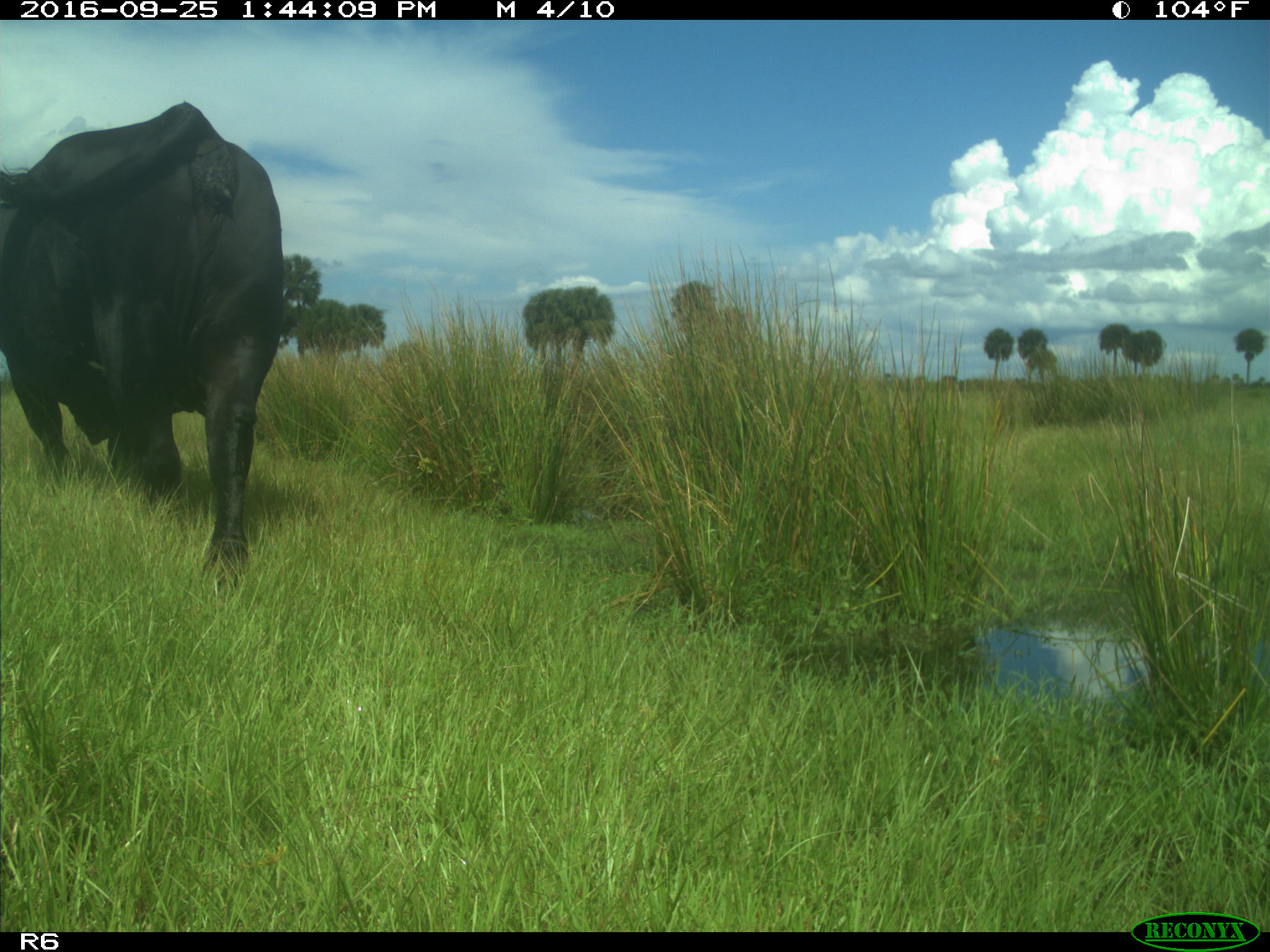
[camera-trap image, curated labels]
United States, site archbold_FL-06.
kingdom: Animalia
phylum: Chordata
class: Mammalia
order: Artiodactyla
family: Bovidae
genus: Bos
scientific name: Bos taurus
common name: domestic cow